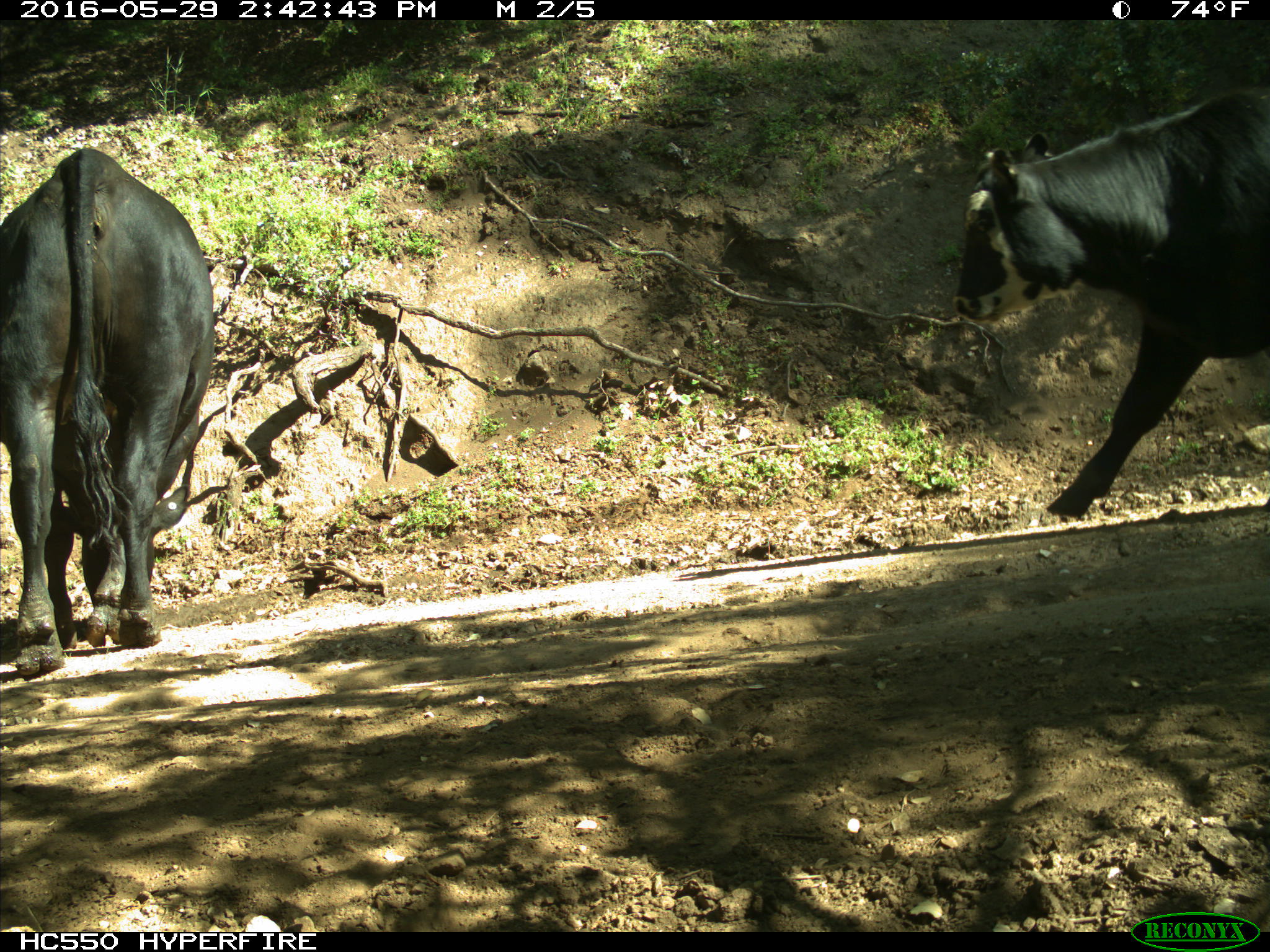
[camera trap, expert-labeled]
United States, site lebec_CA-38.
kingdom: Animalia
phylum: Chordata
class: Mammalia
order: Artiodactyla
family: Bovidae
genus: Bos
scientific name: Bos taurus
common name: domestic cow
Bos taurus (domestic cow).